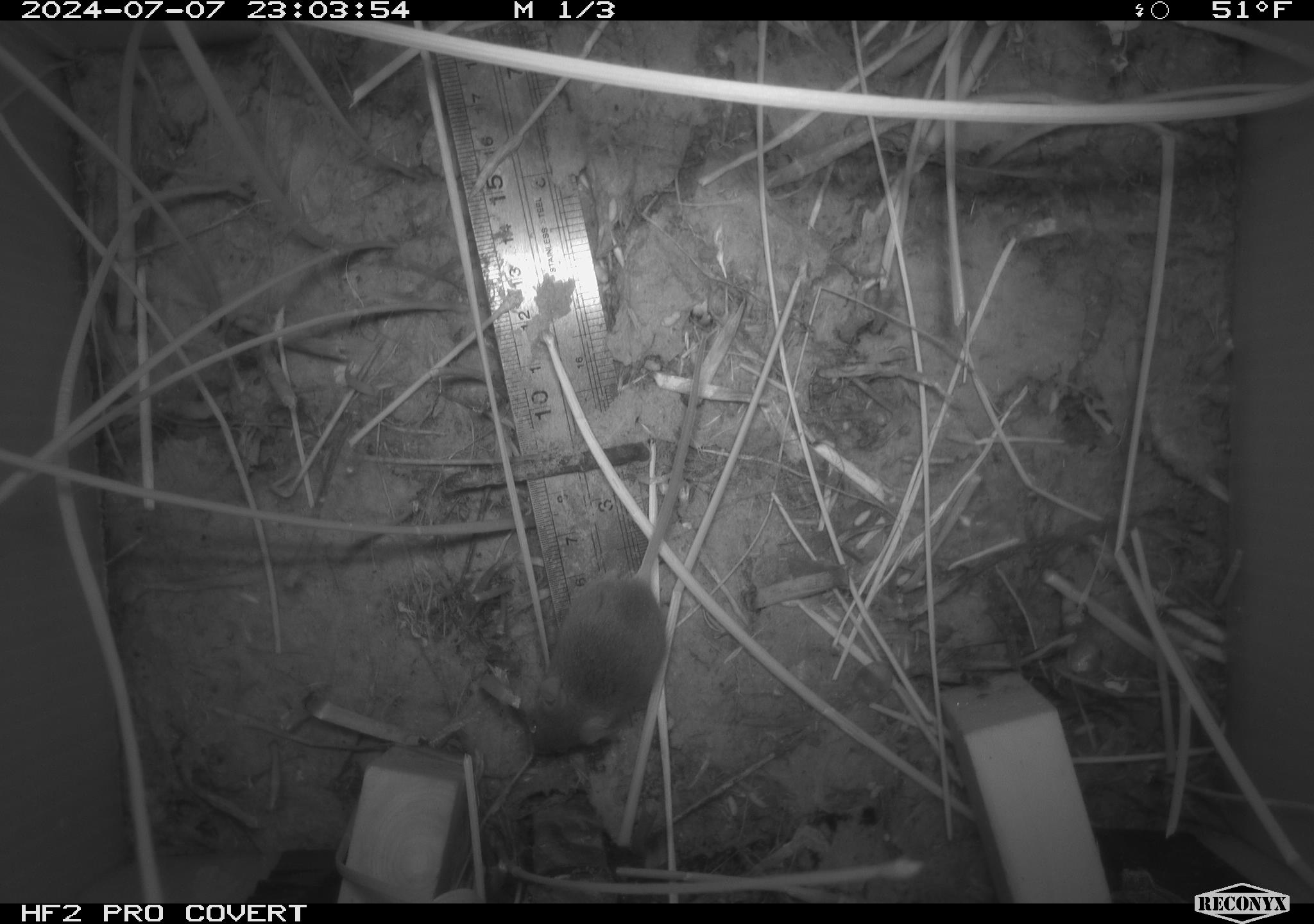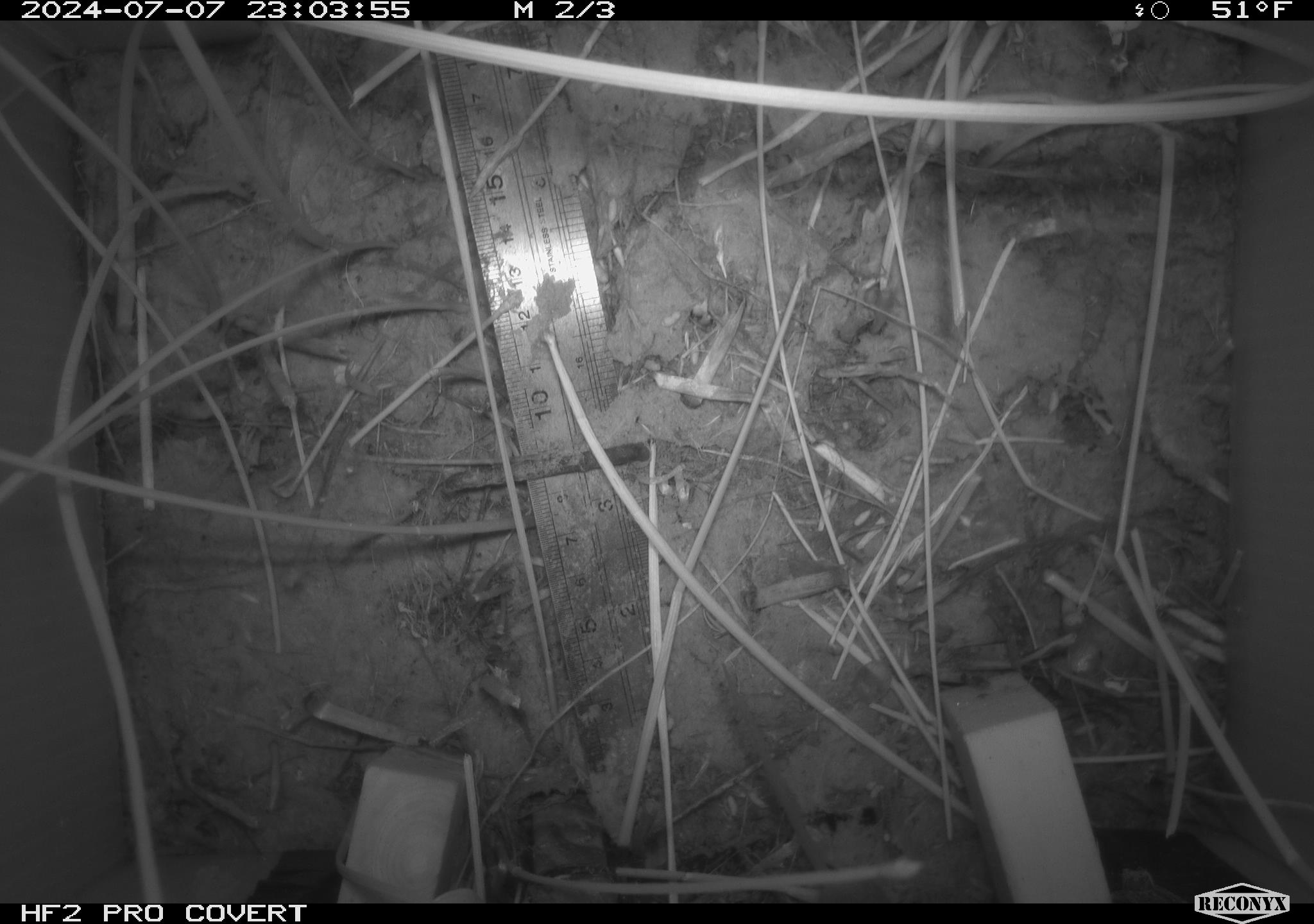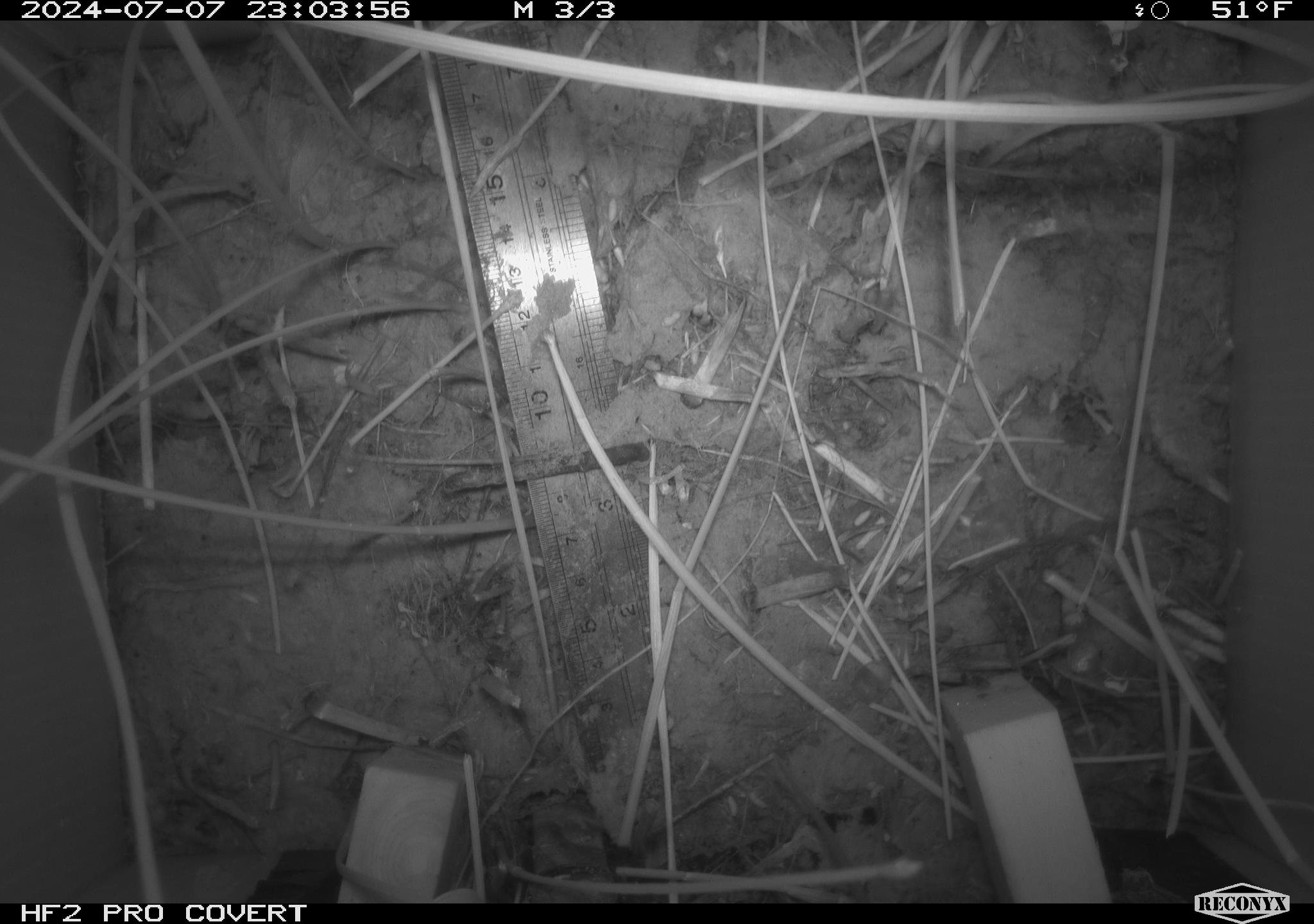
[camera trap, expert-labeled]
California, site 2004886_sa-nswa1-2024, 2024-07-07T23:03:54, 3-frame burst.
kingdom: Animalia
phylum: Chordata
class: Mammalia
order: Rodentia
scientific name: Rodentia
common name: rodent